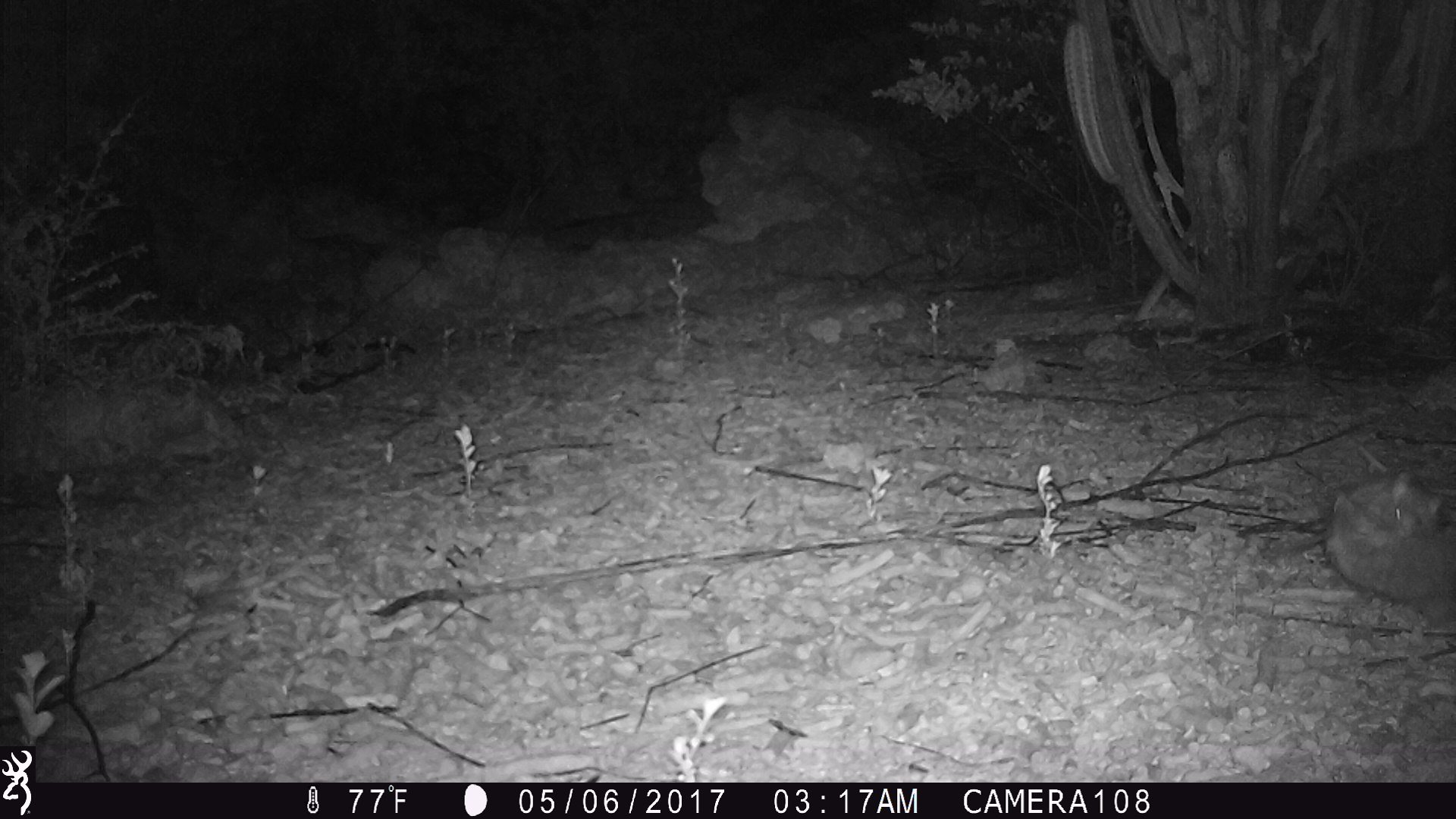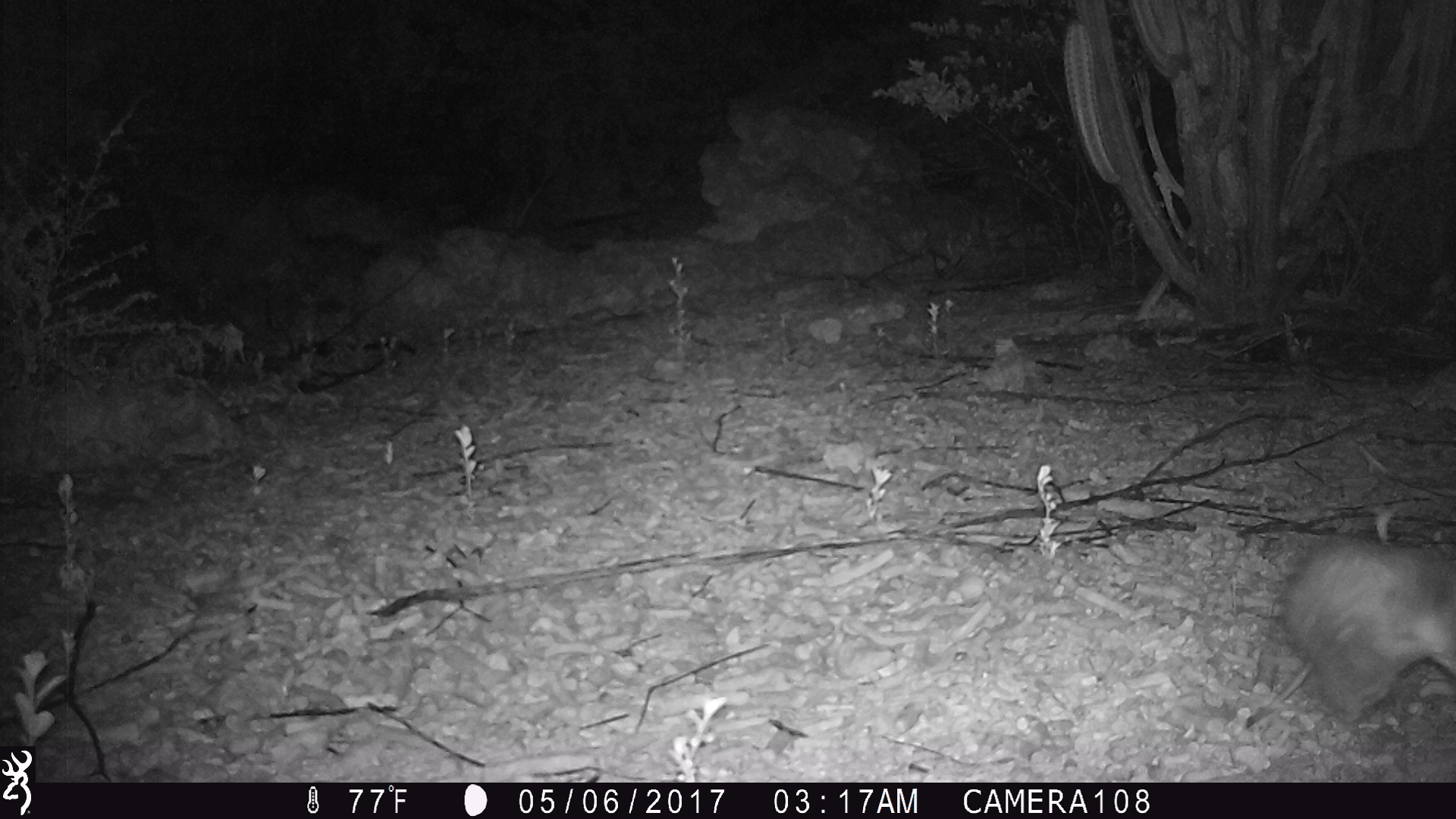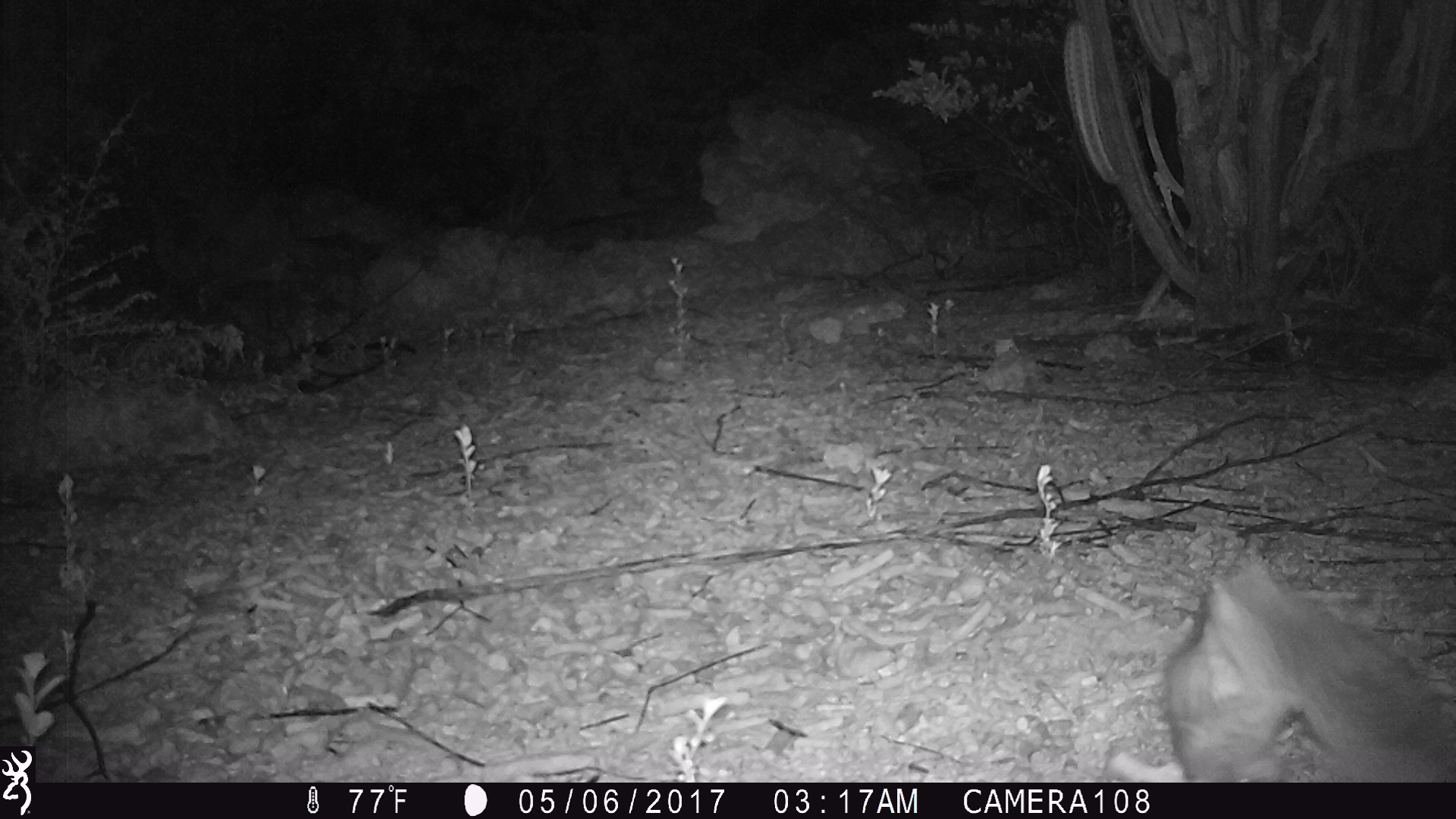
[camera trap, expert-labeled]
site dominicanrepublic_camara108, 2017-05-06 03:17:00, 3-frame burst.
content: unidentified animal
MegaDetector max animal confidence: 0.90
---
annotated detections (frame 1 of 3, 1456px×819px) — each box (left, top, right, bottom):
unknown: (1319, 471, 1456, 638)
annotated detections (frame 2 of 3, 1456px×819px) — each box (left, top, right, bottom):
unknown: (1282, 528, 1456, 723)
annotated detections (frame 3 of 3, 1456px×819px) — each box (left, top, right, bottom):
unknown: (1150, 561, 1456, 783)